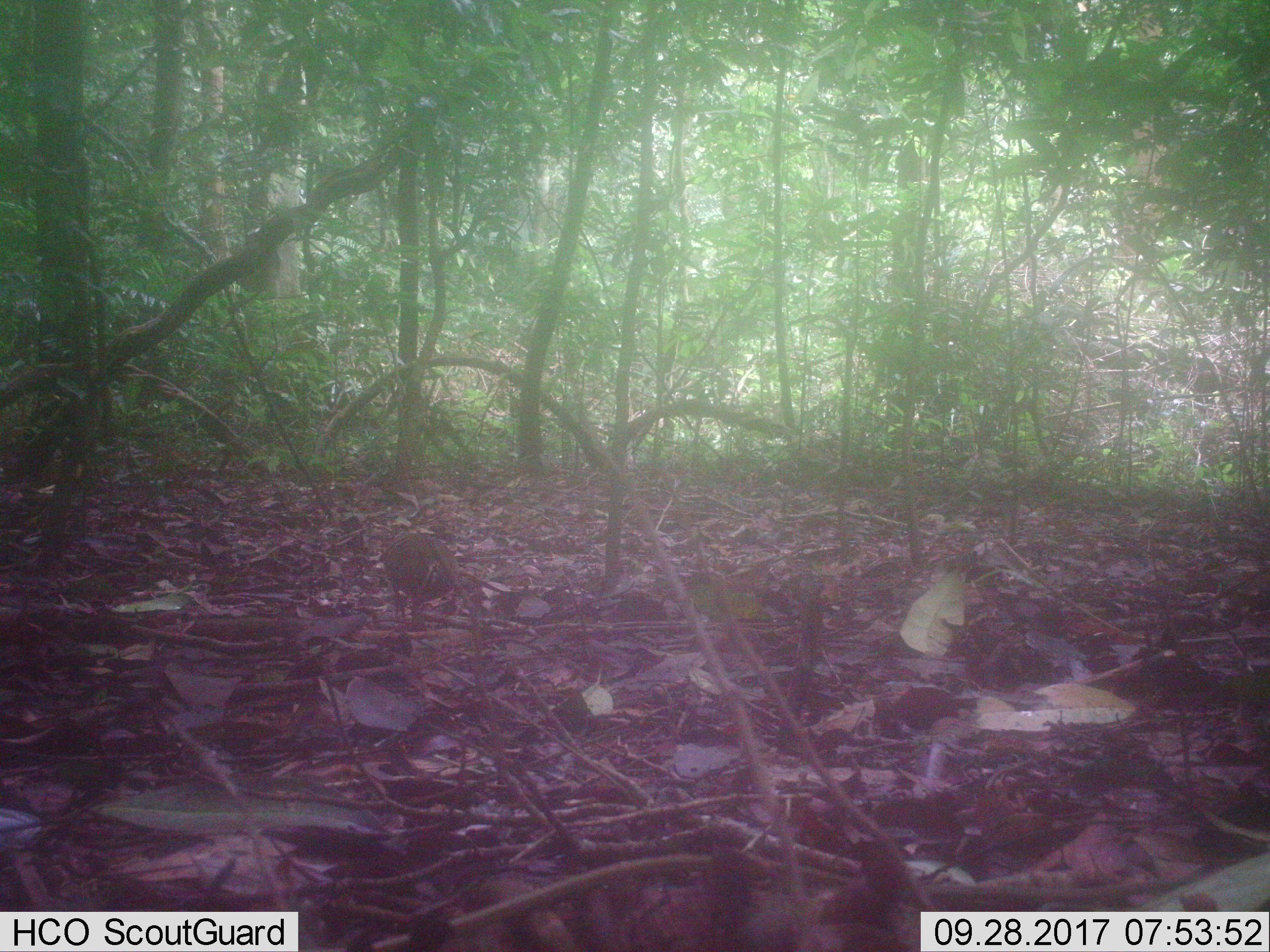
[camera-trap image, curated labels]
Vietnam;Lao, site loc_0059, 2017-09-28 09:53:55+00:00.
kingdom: Animalia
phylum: Chordata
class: Aves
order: Galliformes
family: Phasianidae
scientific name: Phasianidae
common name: partridge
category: unidentified partridge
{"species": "unidentified partridge (partridge) (Phasianidae)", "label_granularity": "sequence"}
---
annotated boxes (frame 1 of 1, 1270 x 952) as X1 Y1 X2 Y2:
unidentified partridge: 381 530 460 628